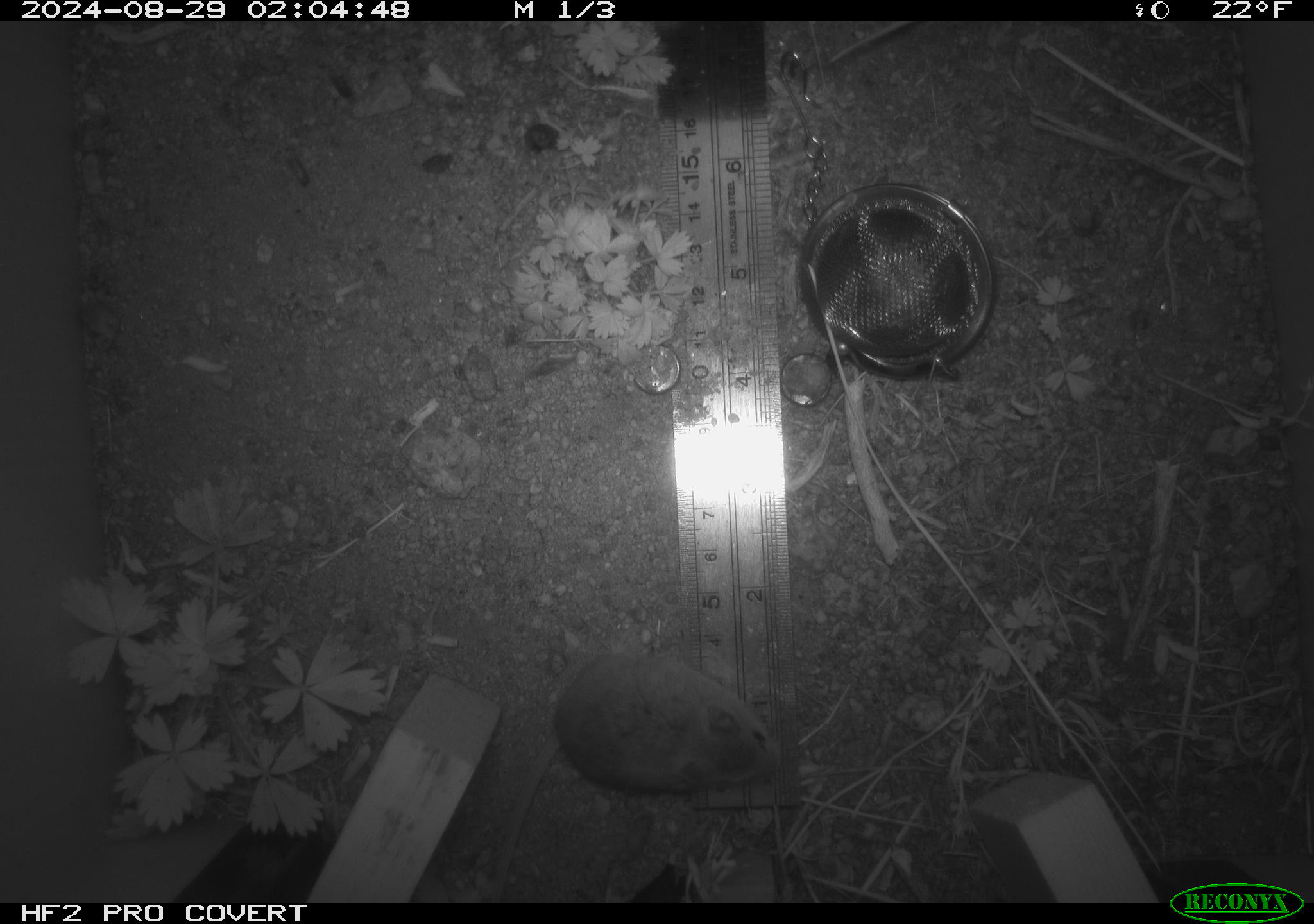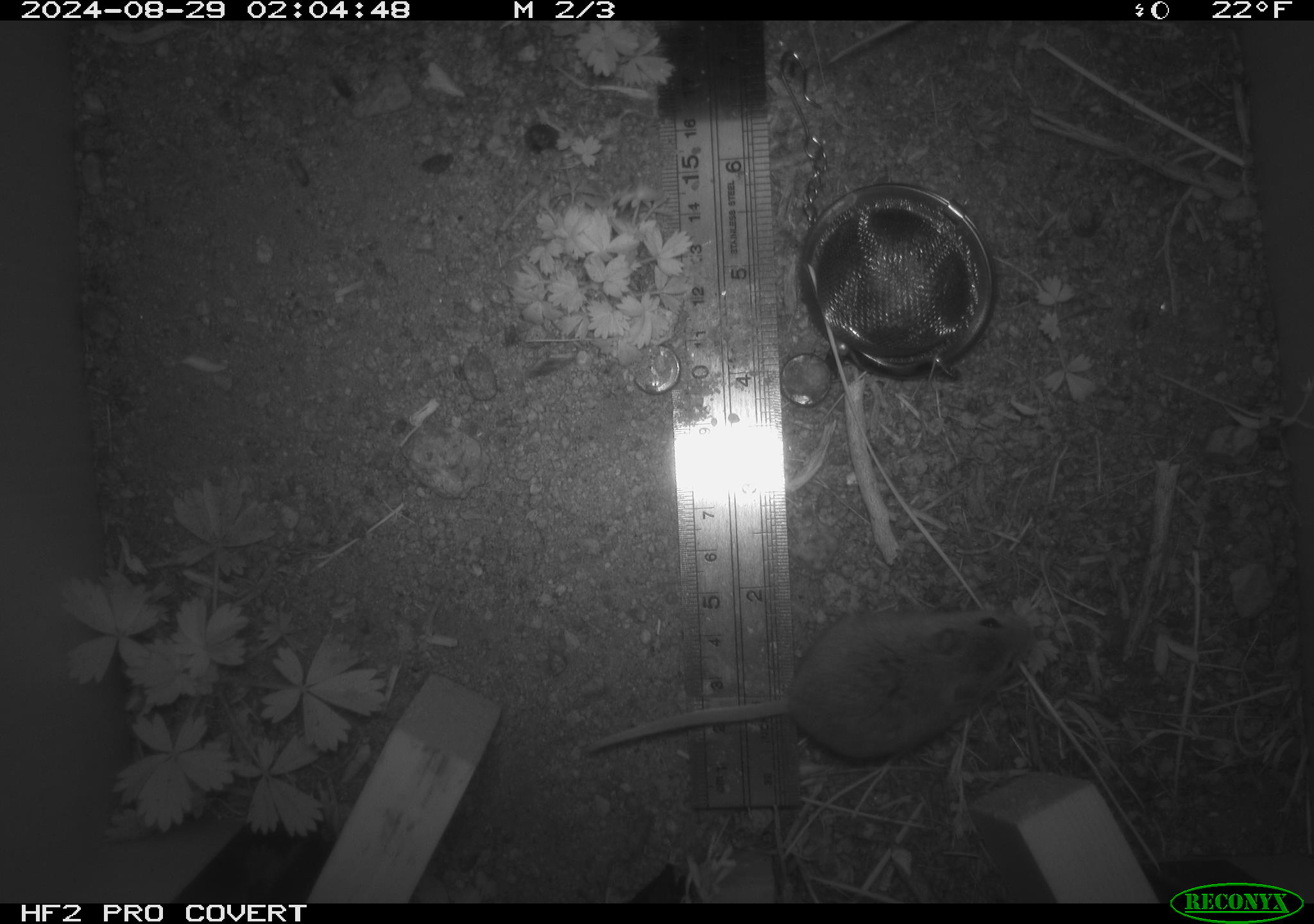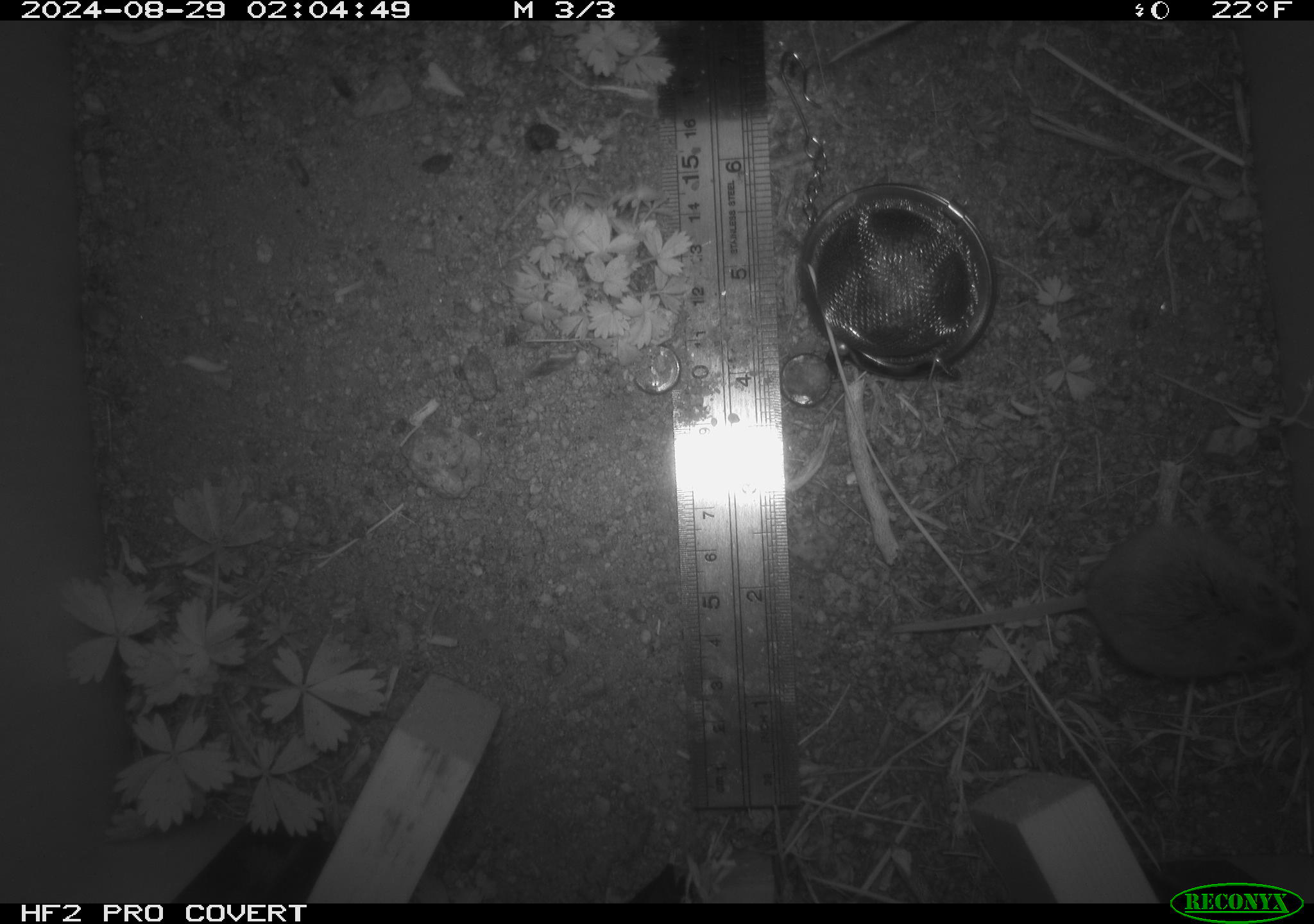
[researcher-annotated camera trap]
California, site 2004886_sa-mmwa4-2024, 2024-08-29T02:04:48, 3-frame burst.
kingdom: Animalia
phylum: Chordata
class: Mammalia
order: Rodentia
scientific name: Rodentia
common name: mouse species